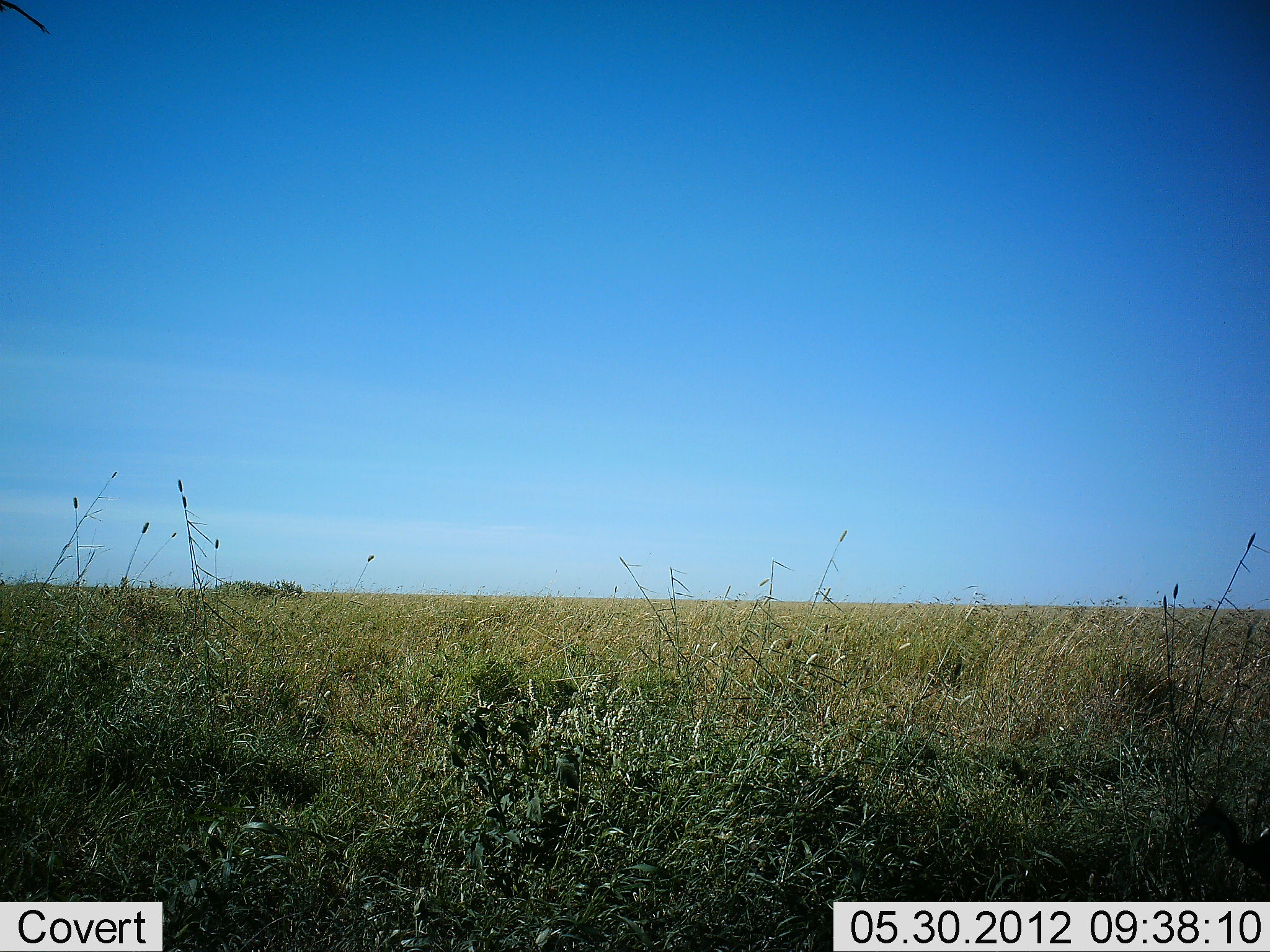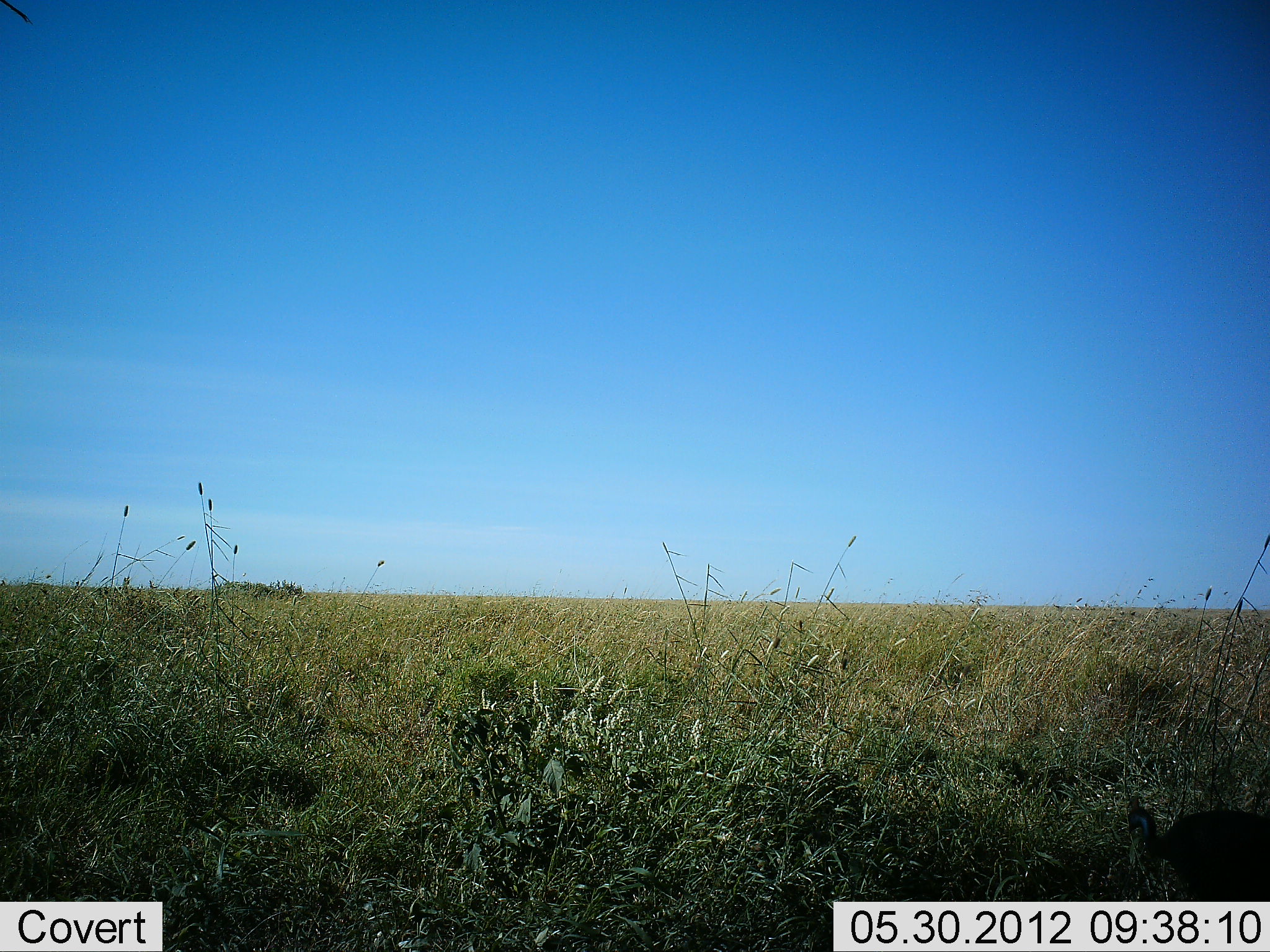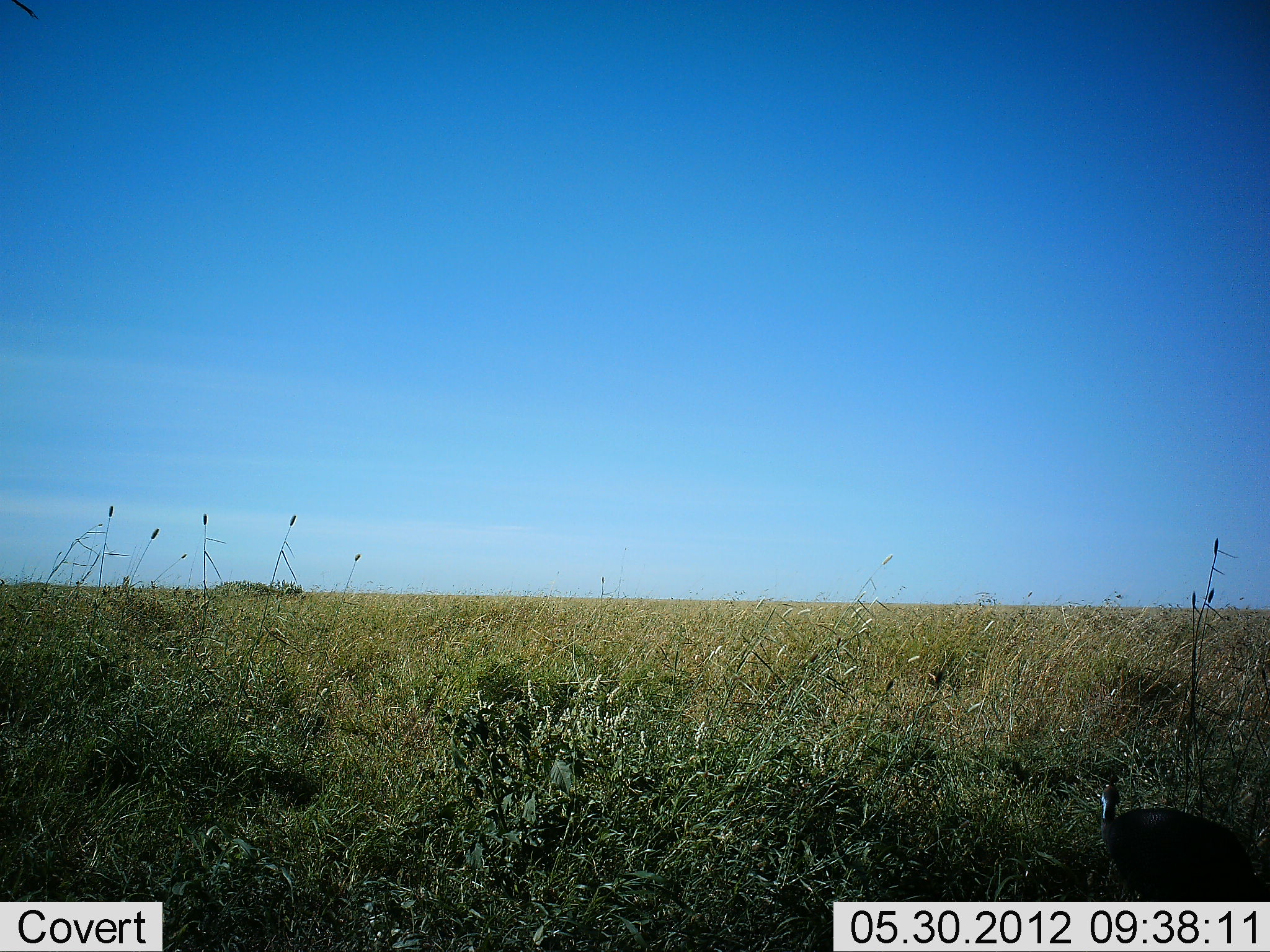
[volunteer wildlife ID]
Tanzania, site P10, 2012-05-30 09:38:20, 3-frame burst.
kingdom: Animalia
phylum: Chordata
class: Aves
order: Galliformes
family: Numididae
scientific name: Numididae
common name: guinea fowl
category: guineafowl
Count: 1.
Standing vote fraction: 0%.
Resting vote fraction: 0%.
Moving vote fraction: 100%.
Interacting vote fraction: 0%.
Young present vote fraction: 0%.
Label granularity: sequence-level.